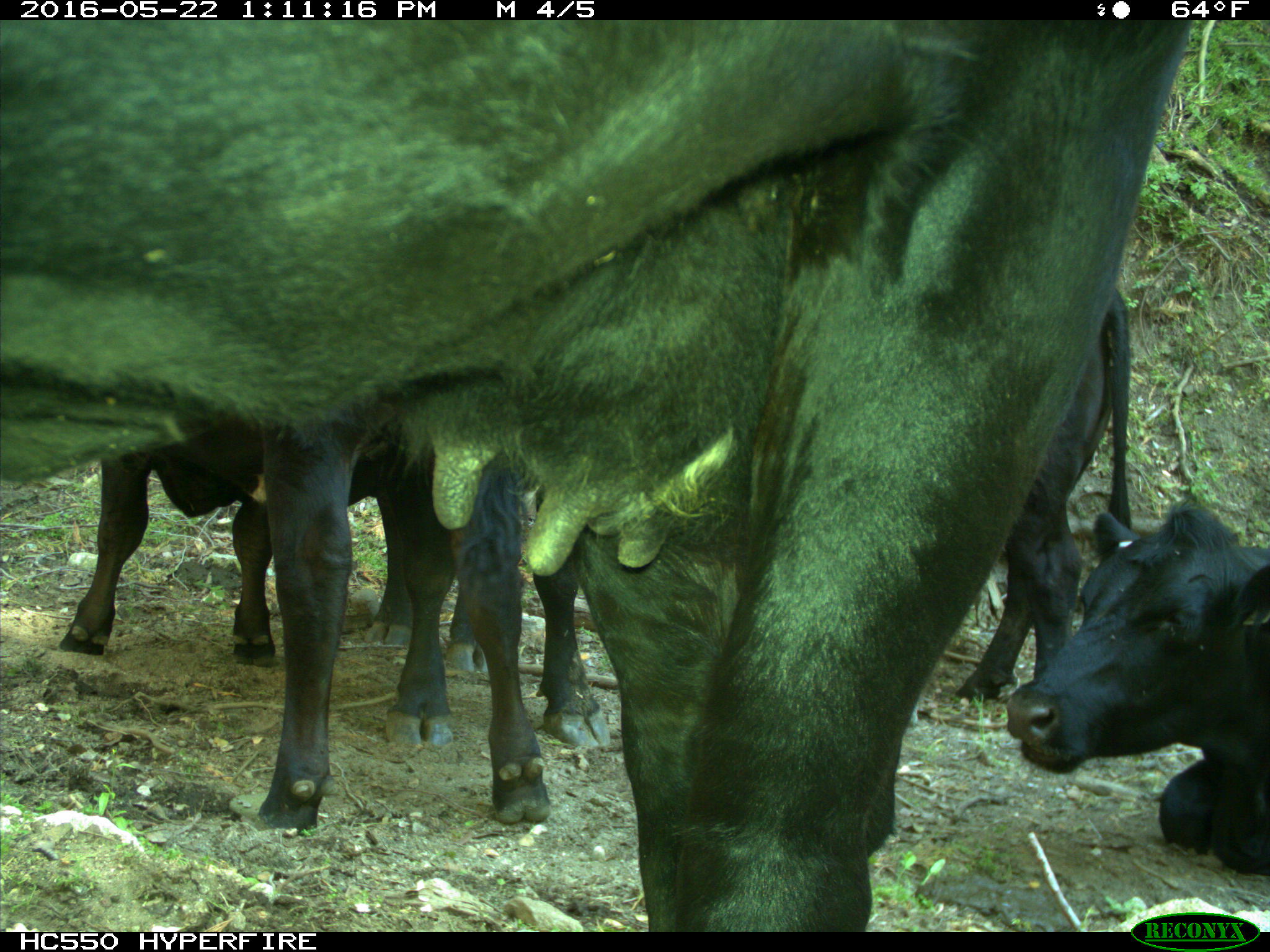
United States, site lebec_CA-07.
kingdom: Animalia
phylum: Chordata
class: Mammalia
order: Artiodactyla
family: Bovidae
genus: Bos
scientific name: Bos taurus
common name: domestic cow